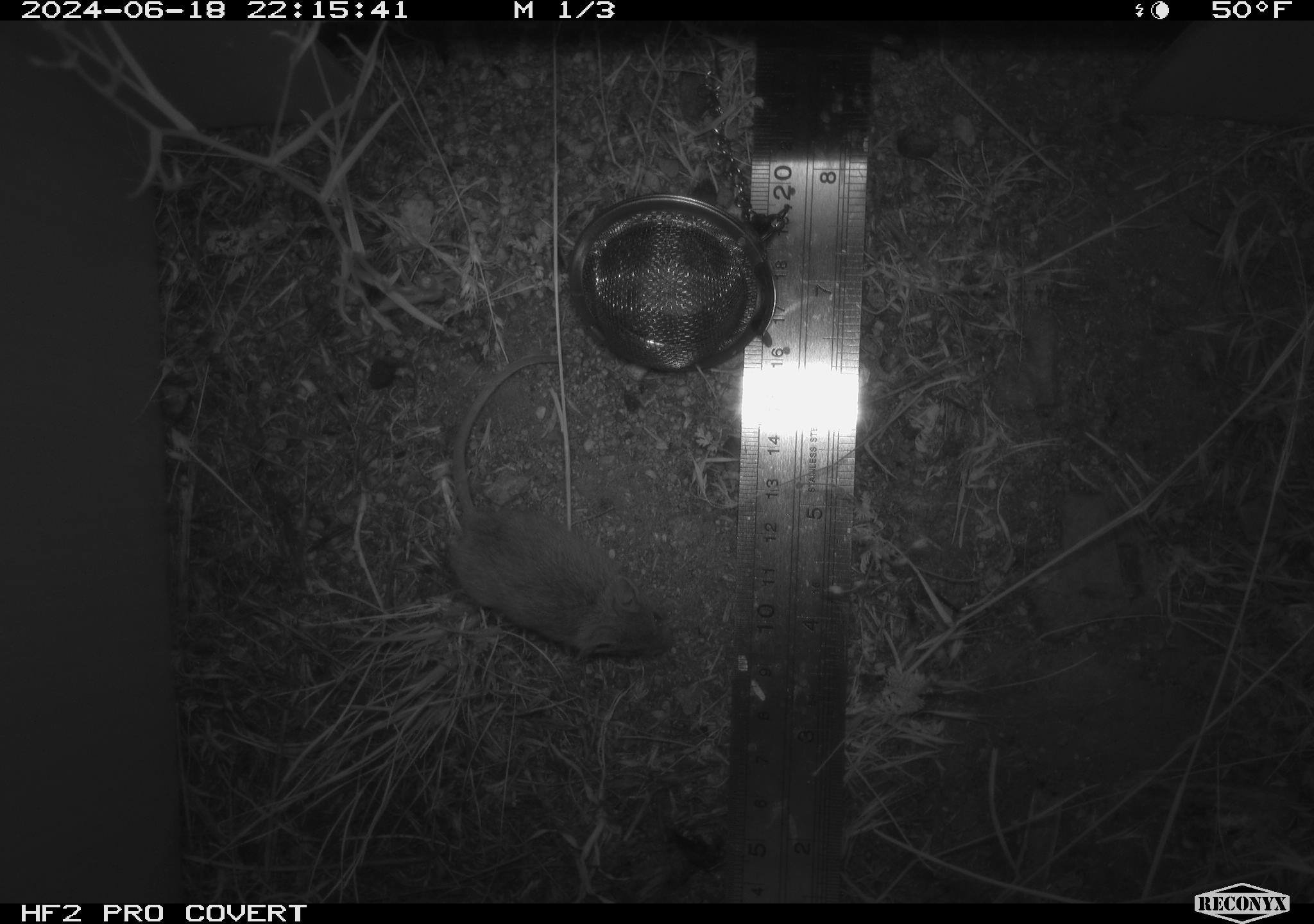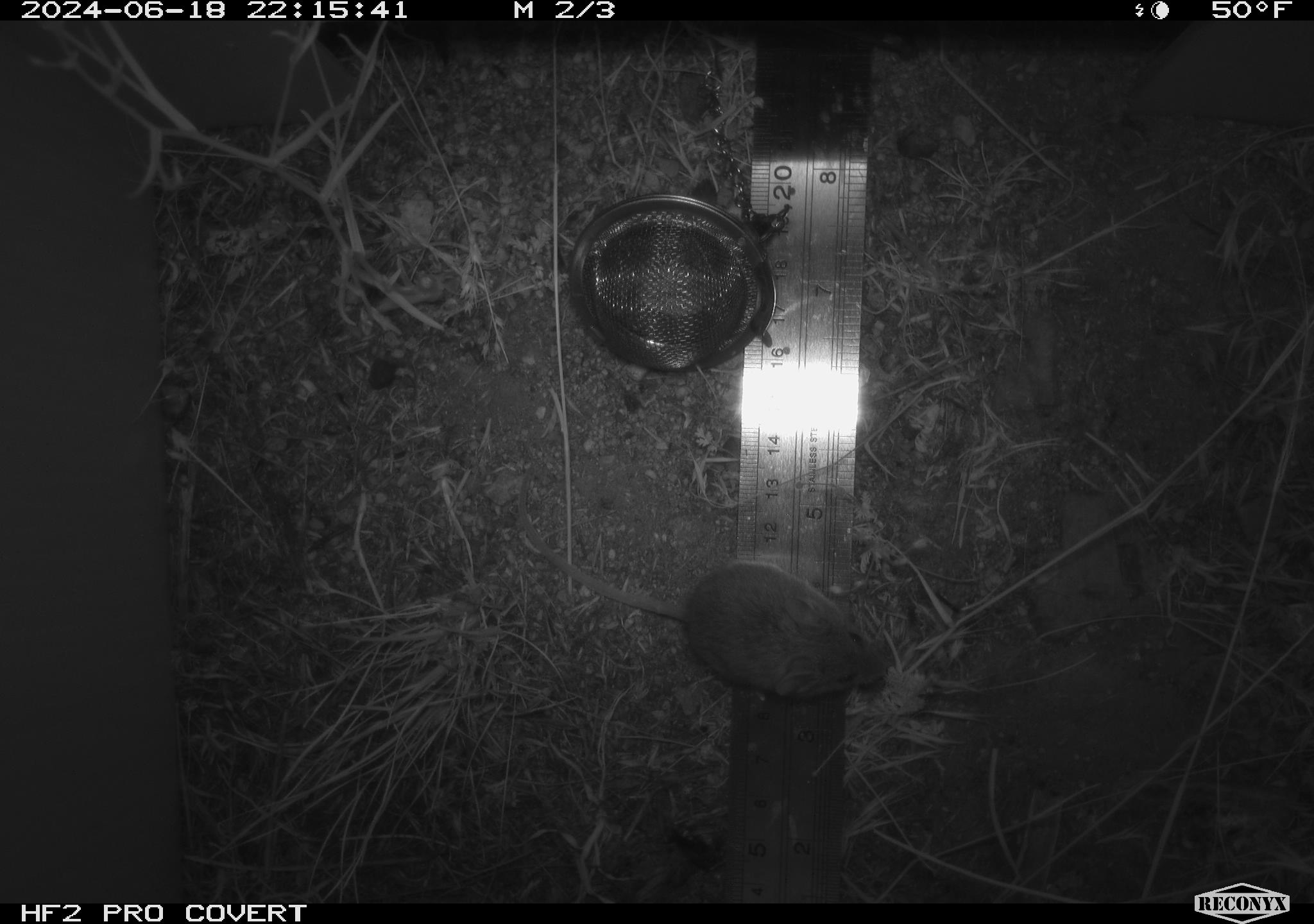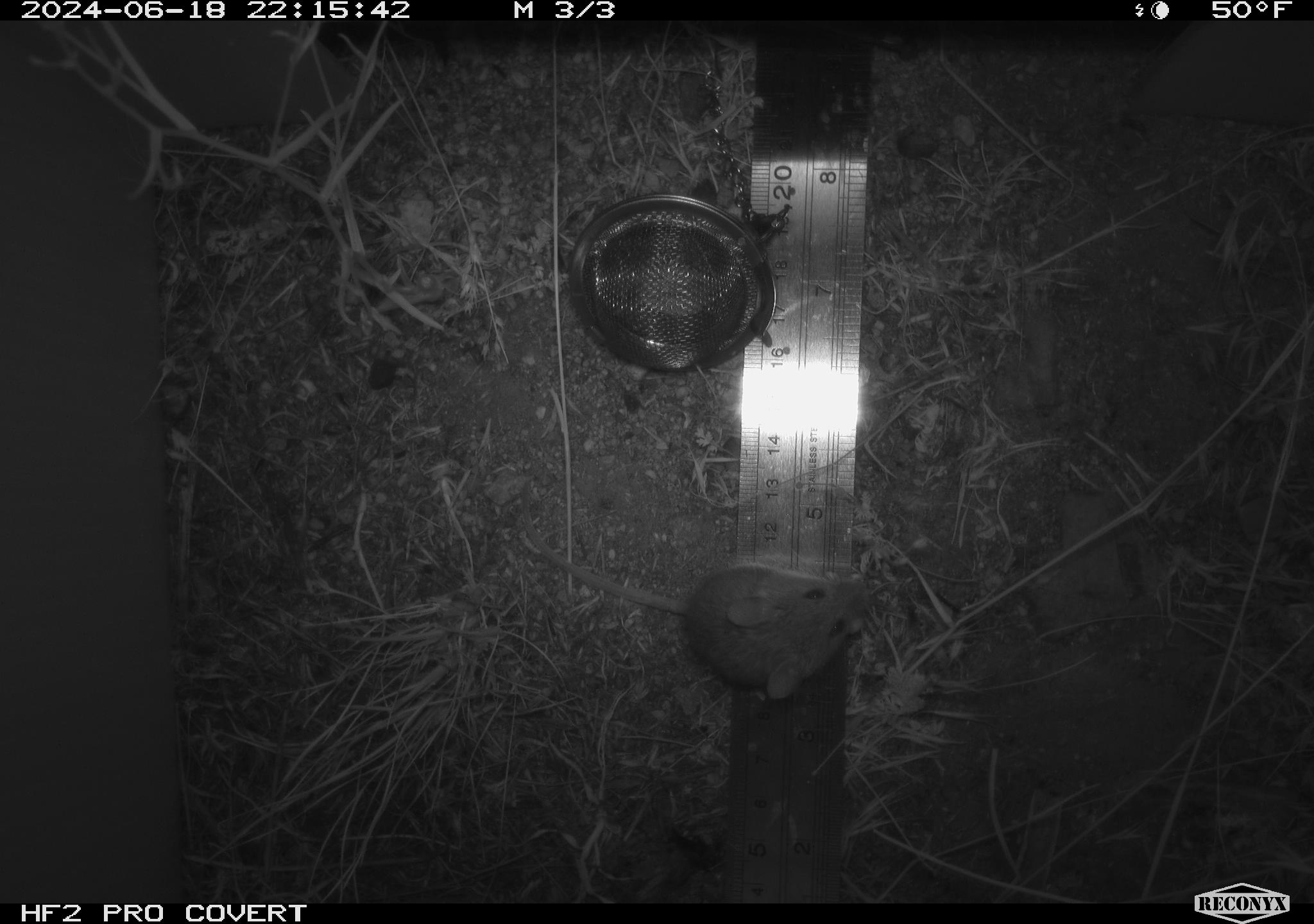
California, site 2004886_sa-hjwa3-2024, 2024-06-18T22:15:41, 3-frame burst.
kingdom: Animalia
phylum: Chordata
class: Mammalia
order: Rodentia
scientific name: Rodentia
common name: rodent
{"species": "rodent (Rodentia)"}